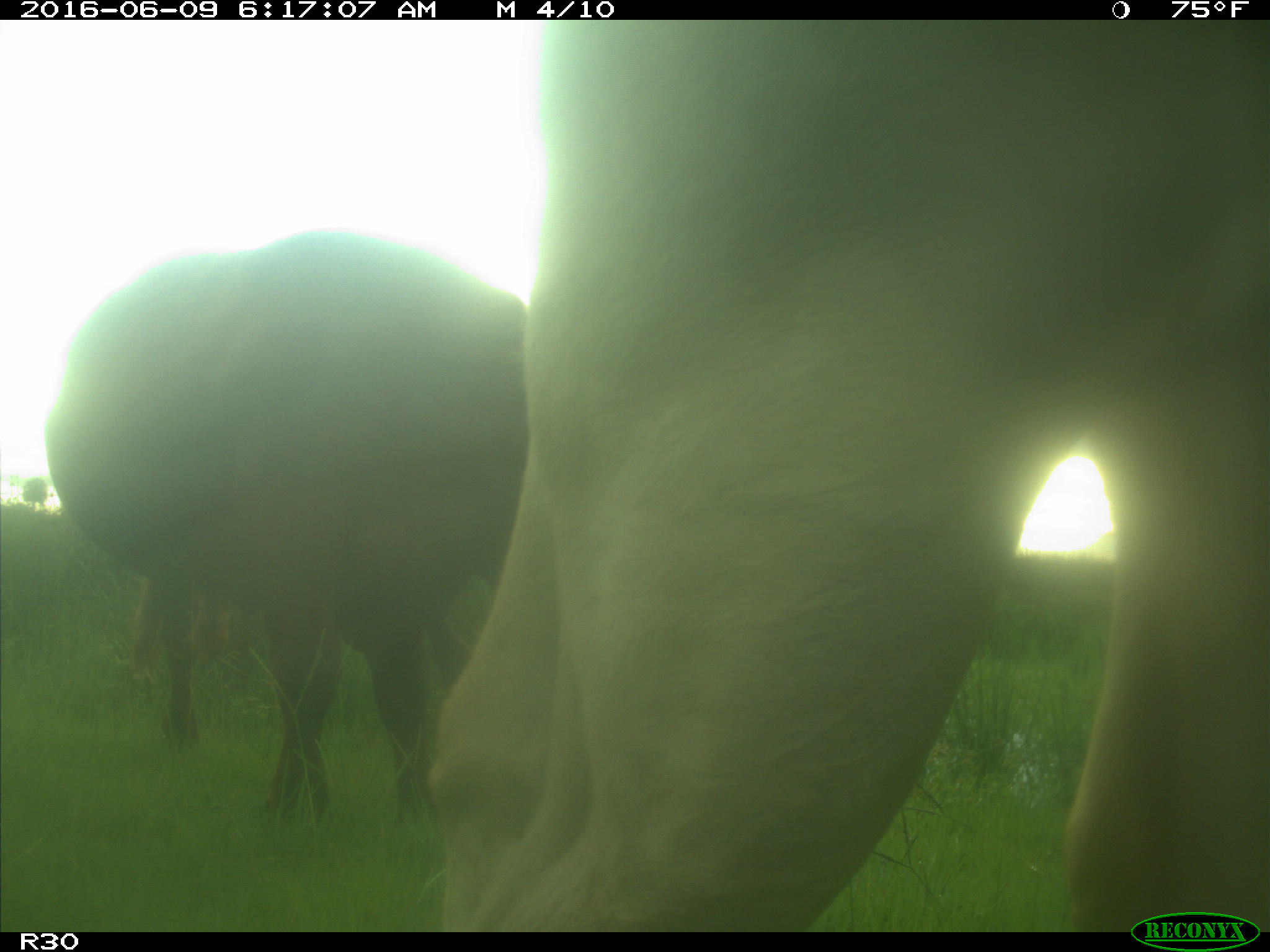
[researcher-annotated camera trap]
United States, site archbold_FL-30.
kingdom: Animalia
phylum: Chordata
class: Mammalia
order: Artiodactyla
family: Bovidae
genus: Bos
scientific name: Bos taurus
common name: domestic cow